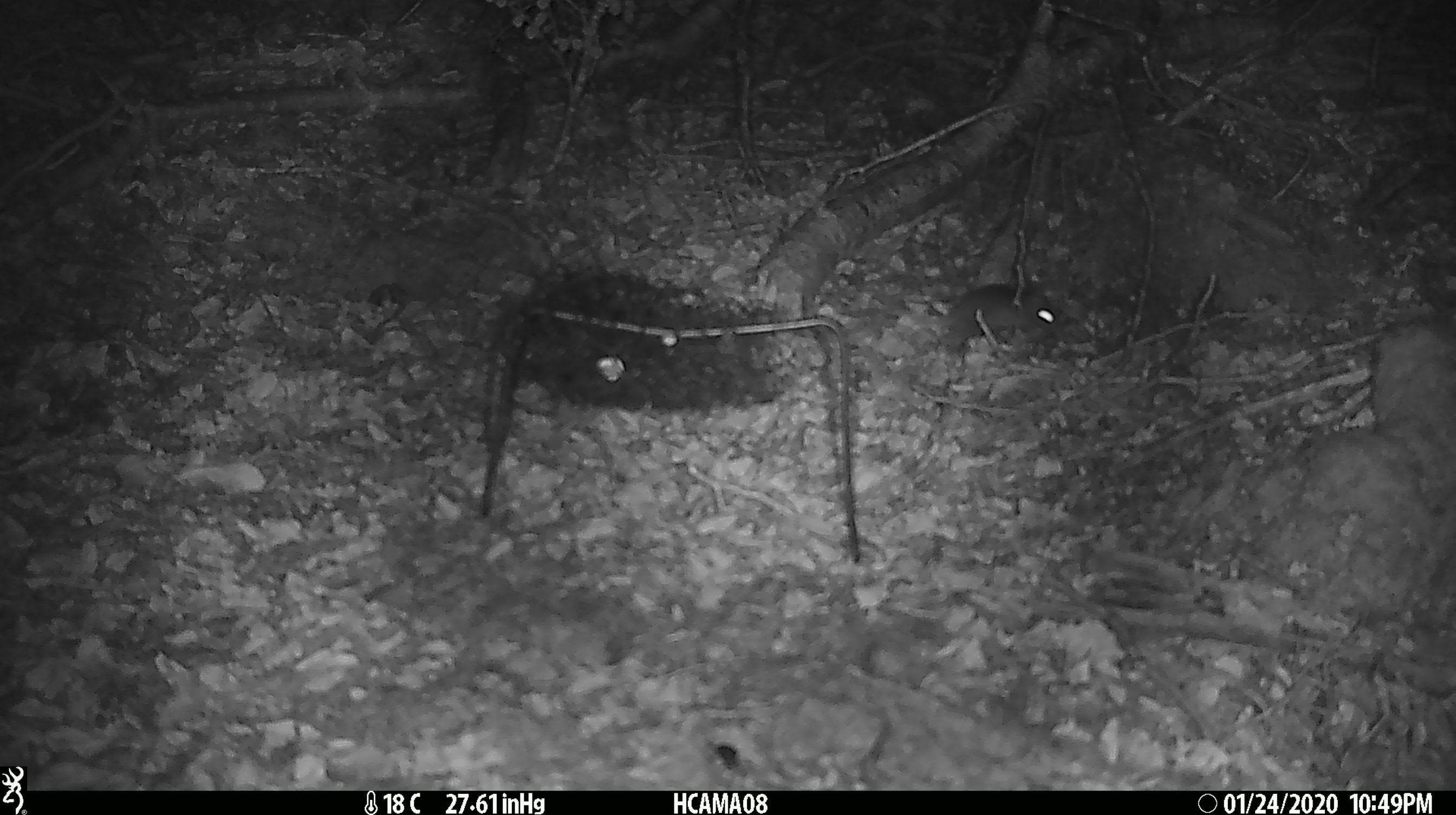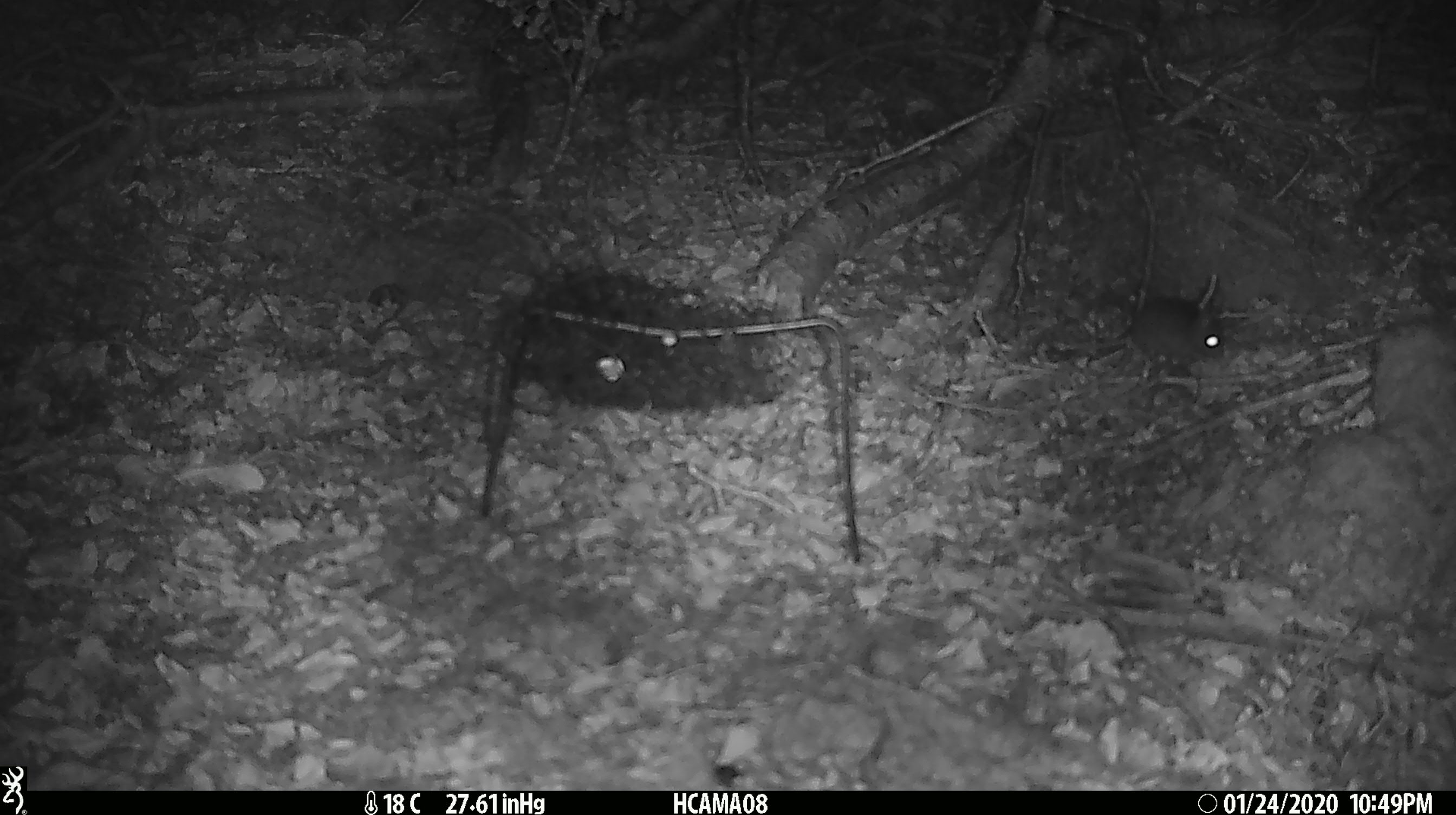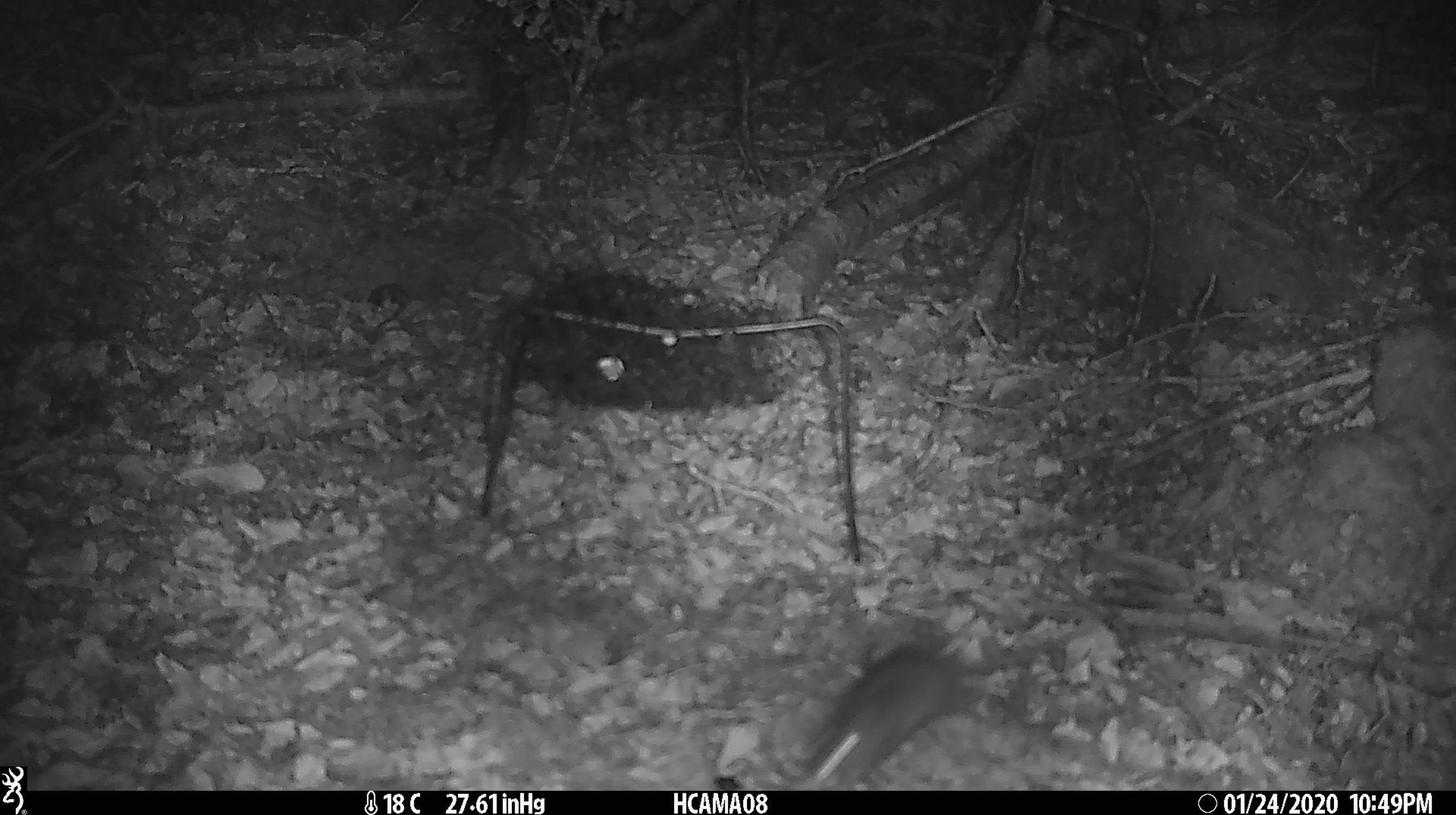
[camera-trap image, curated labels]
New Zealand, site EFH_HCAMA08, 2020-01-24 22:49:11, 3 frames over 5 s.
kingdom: Animalia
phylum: Chordata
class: Mammalia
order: Rodentia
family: Muridae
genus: Mus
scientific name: Mus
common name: mouse